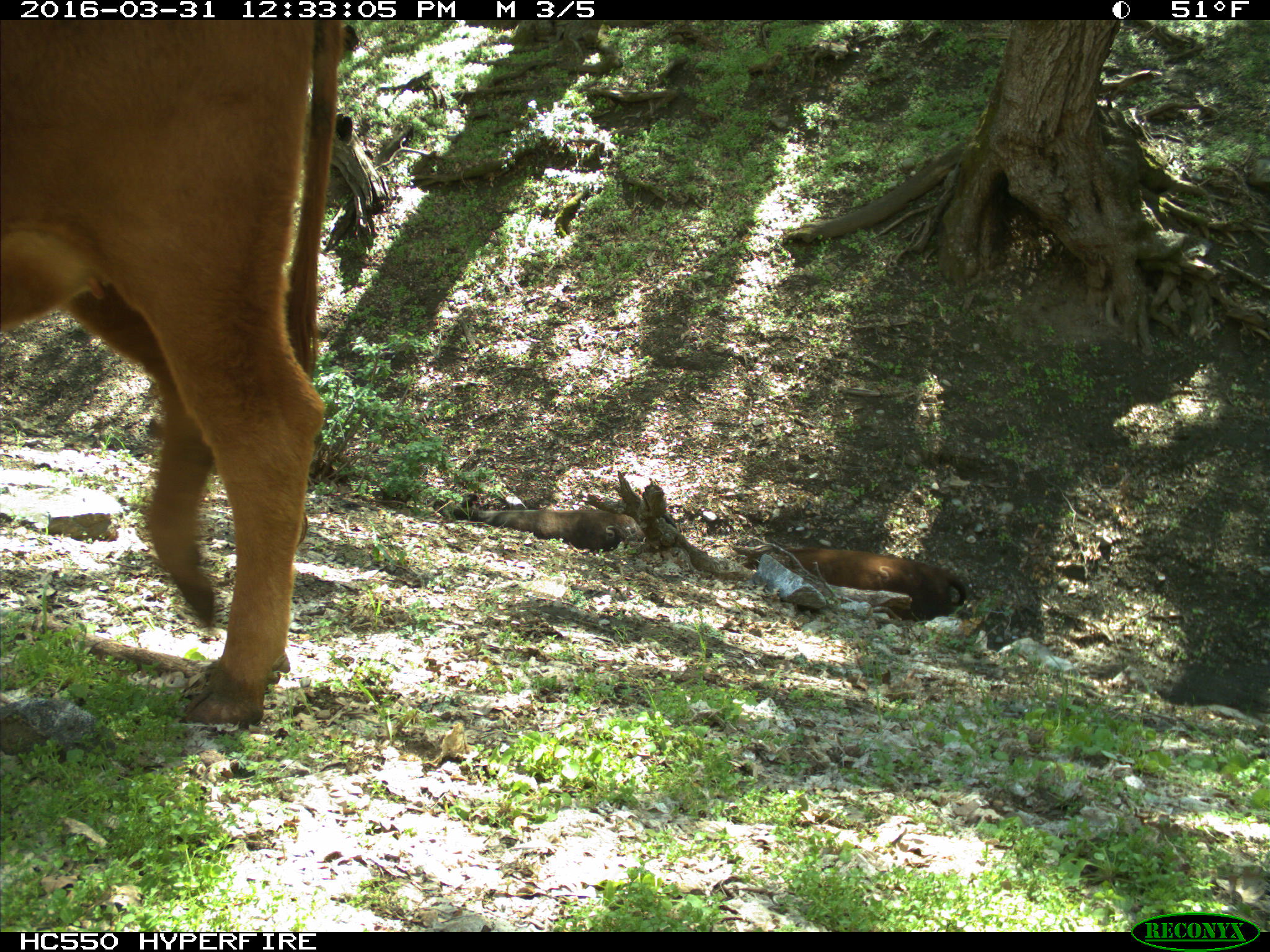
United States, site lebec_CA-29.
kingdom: Animalia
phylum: Chordata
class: Mammalia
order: Artiodactyla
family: Bovidae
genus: Bos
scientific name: Bos taurus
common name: domestic cow